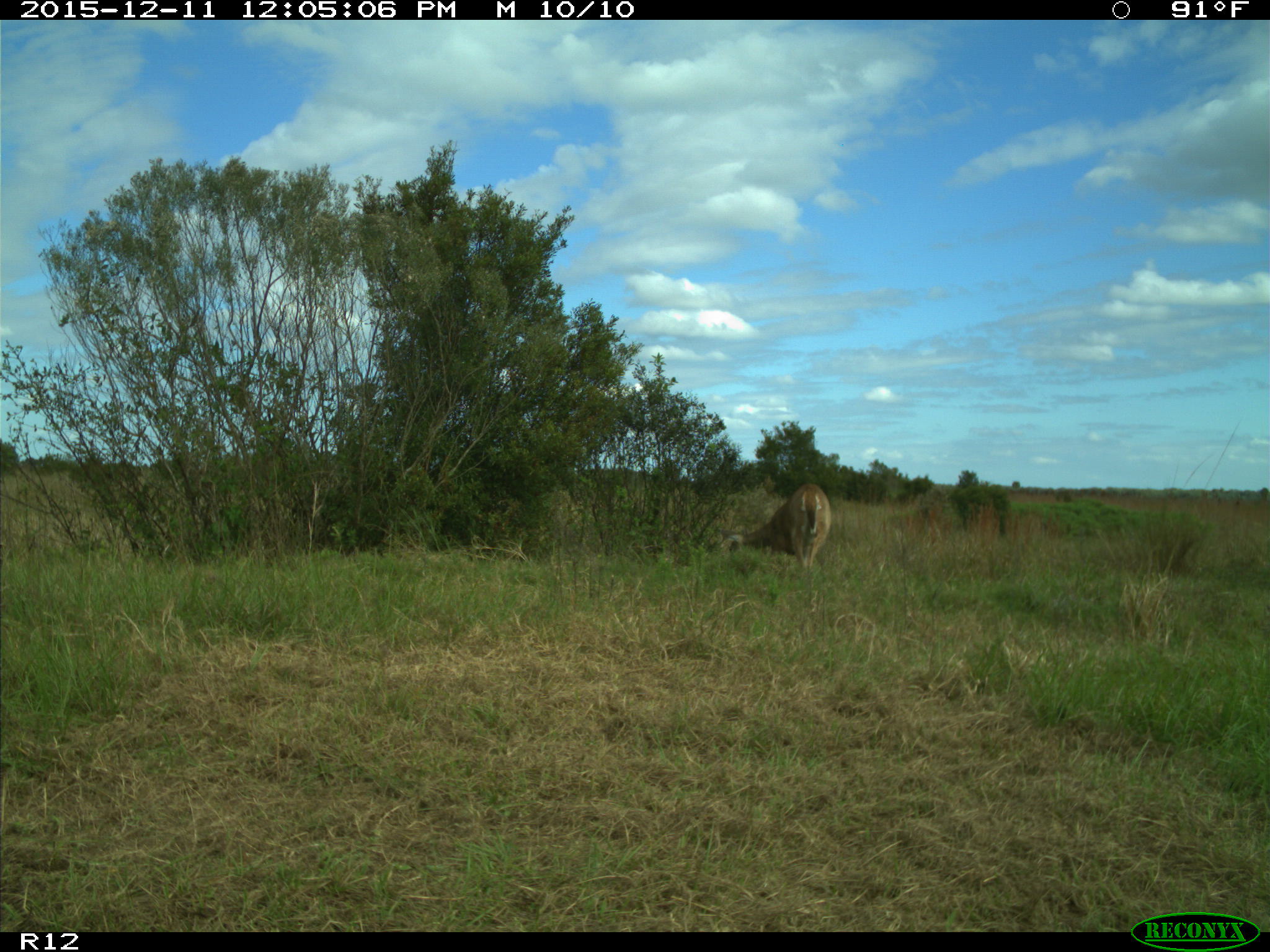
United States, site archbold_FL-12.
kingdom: Animalia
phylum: Chordata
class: Mammalia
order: Artiodactyla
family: Cervidae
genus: Odocoileus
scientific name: Odocoileus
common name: deer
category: unidentified deer